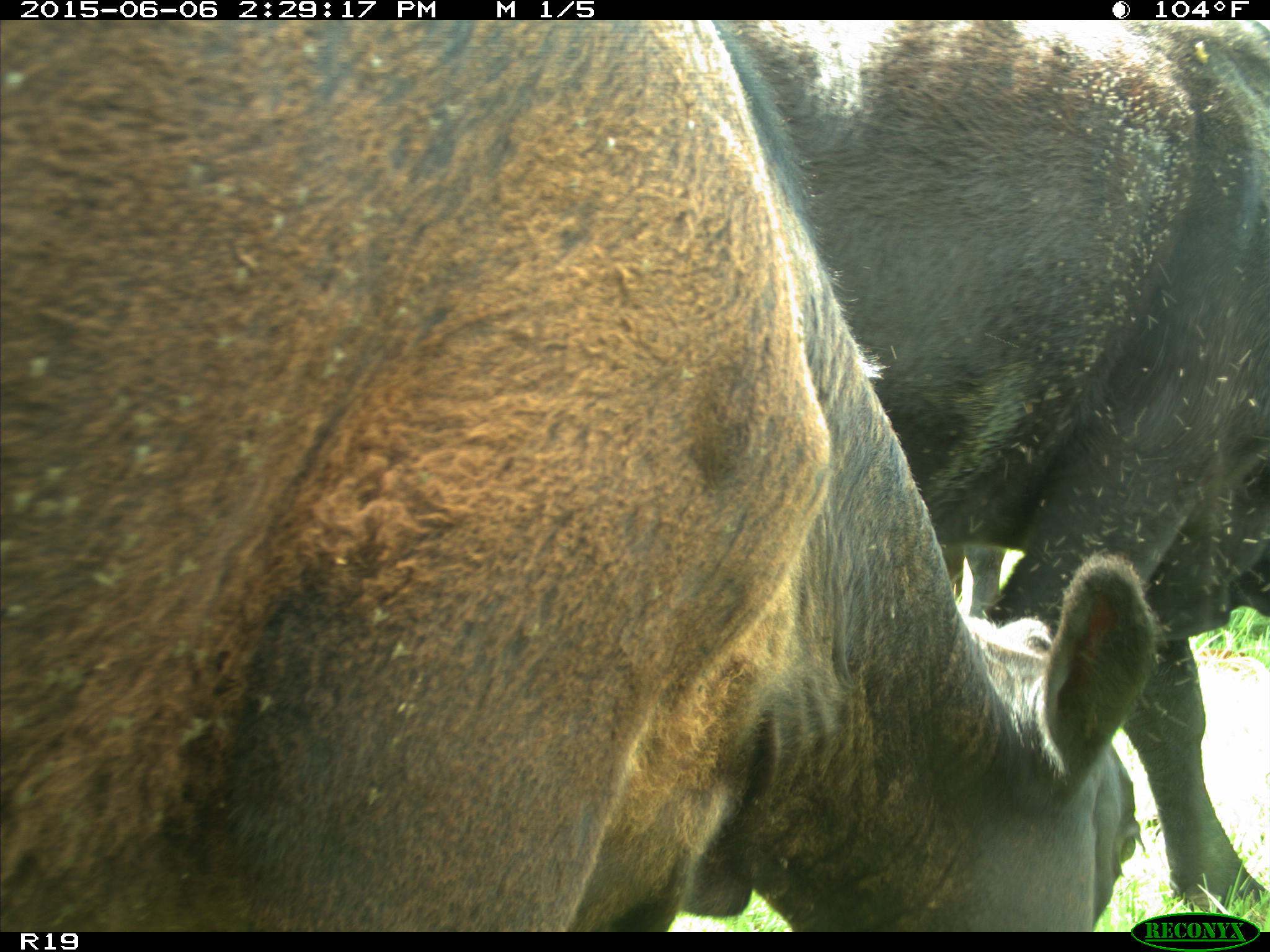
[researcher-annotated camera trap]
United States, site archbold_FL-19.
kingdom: Animalia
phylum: Chordata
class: Mammalia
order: Artiodactyla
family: Bovidae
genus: Bos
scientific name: Bos taurus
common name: domestic cow